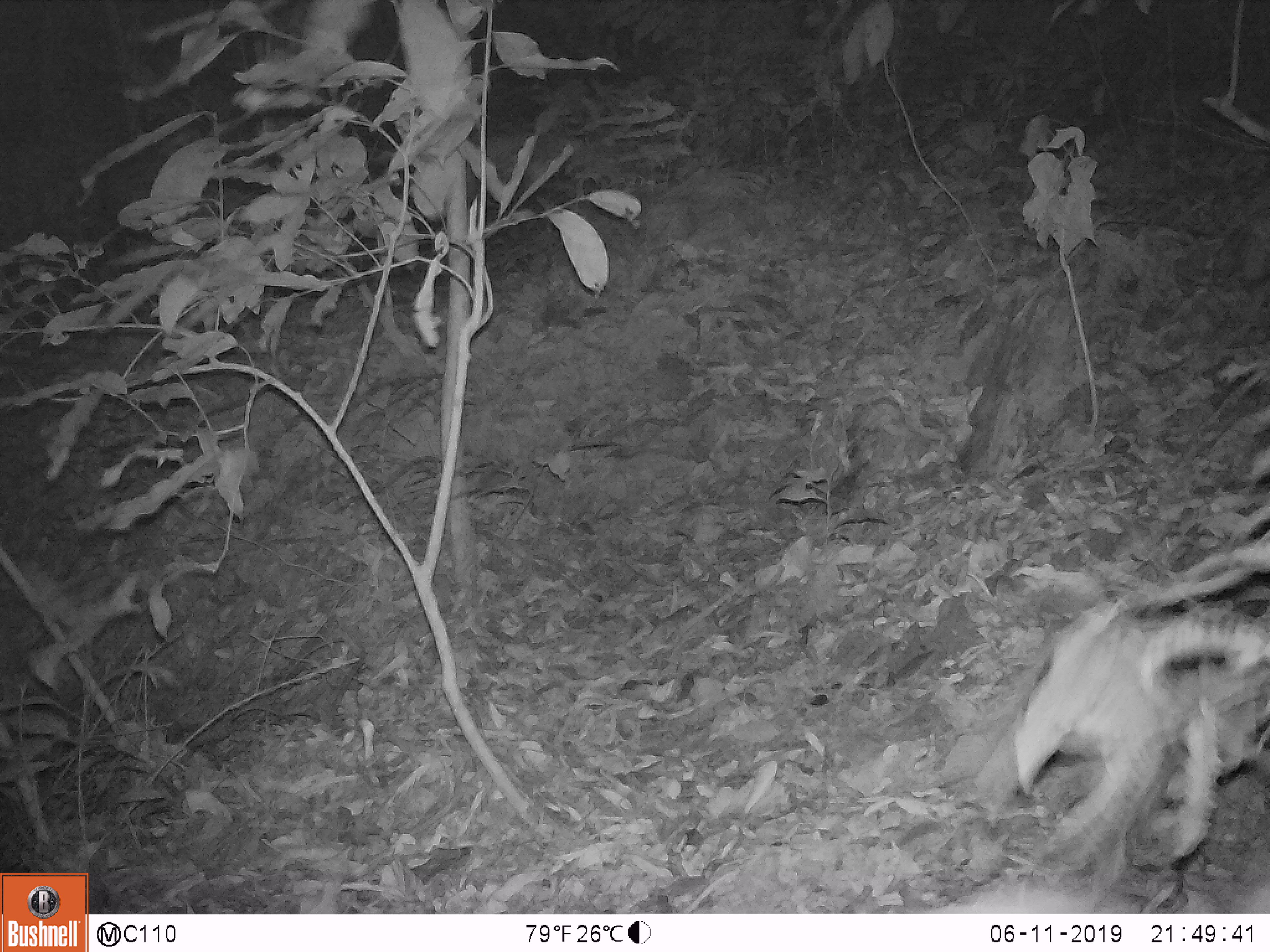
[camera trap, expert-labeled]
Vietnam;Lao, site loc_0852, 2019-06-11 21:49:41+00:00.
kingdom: Animalia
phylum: Chordata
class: Mammalia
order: Artiodactyla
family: Bovidae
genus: Capricornis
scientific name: Capricornis sumatraensis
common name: chinese serow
Chinese serow (Capricornis sumatraensis). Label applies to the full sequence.